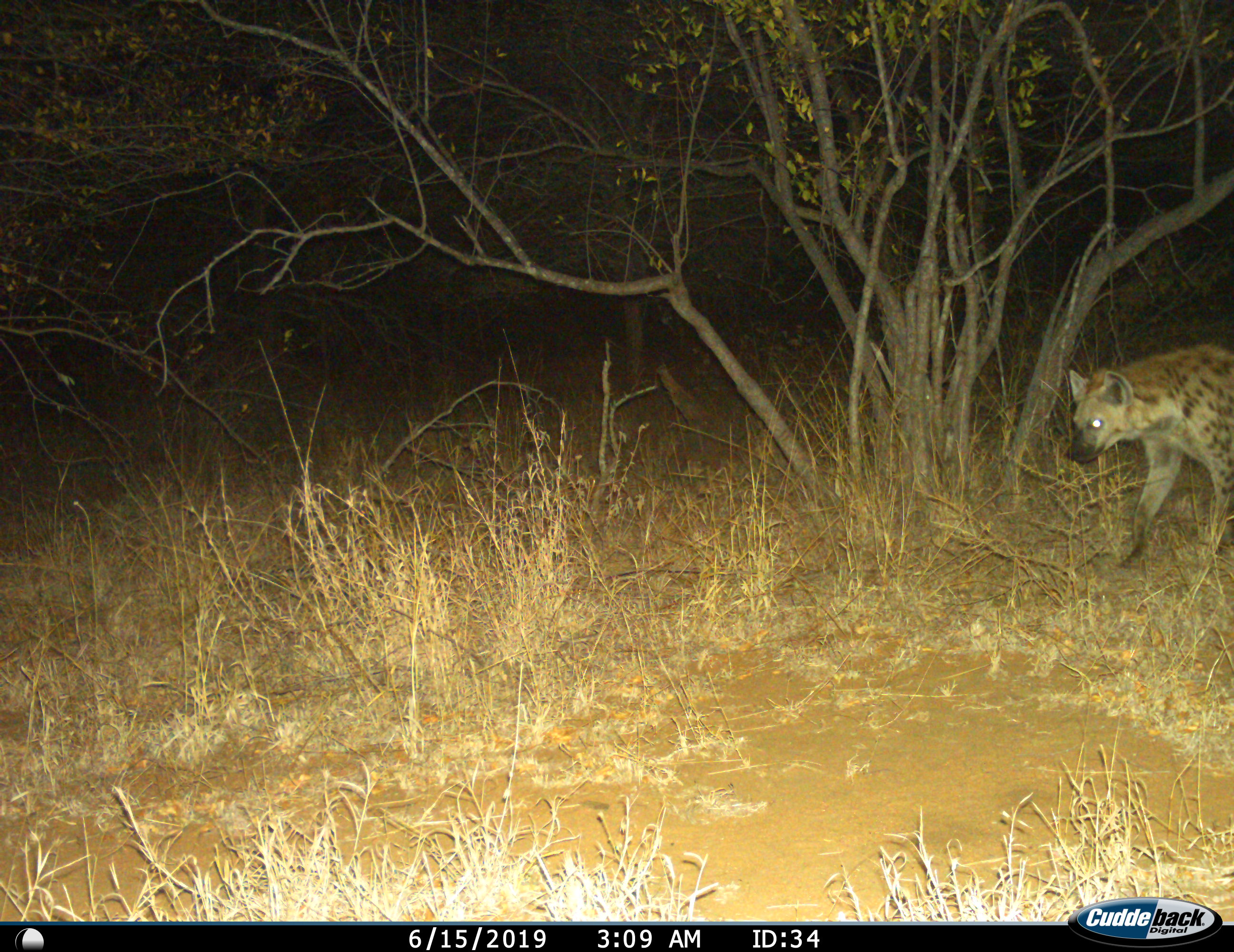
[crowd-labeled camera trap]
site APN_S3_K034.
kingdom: Animalia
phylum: Chordata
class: Mammalia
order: Carnivora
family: Hyaenidae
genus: Crocuta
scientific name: Crocuta crocuta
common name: spotted hyena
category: hyenaspotted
Hyenaspotted (spotted hyena) (Crocuta crocuta), count 1. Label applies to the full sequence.